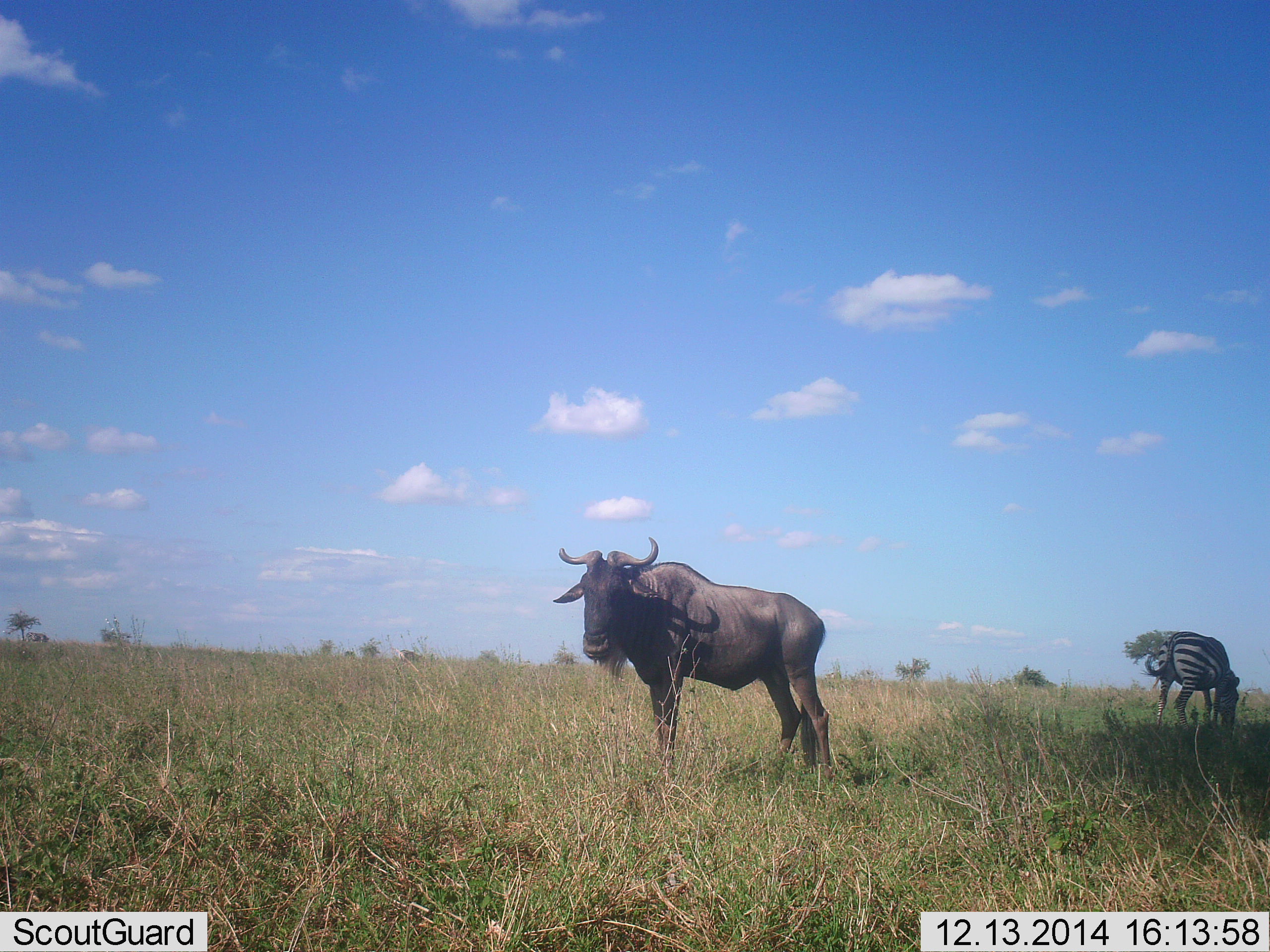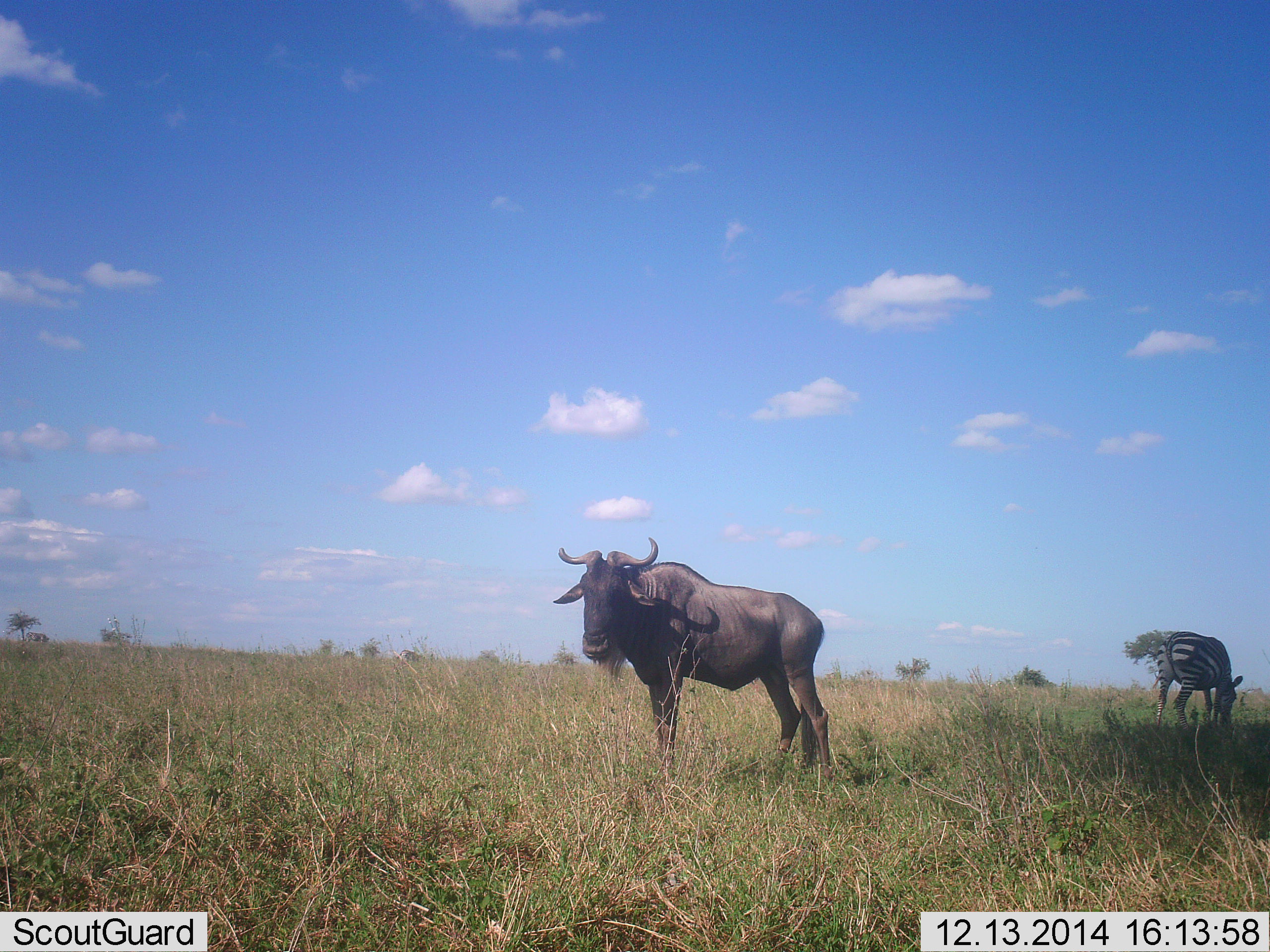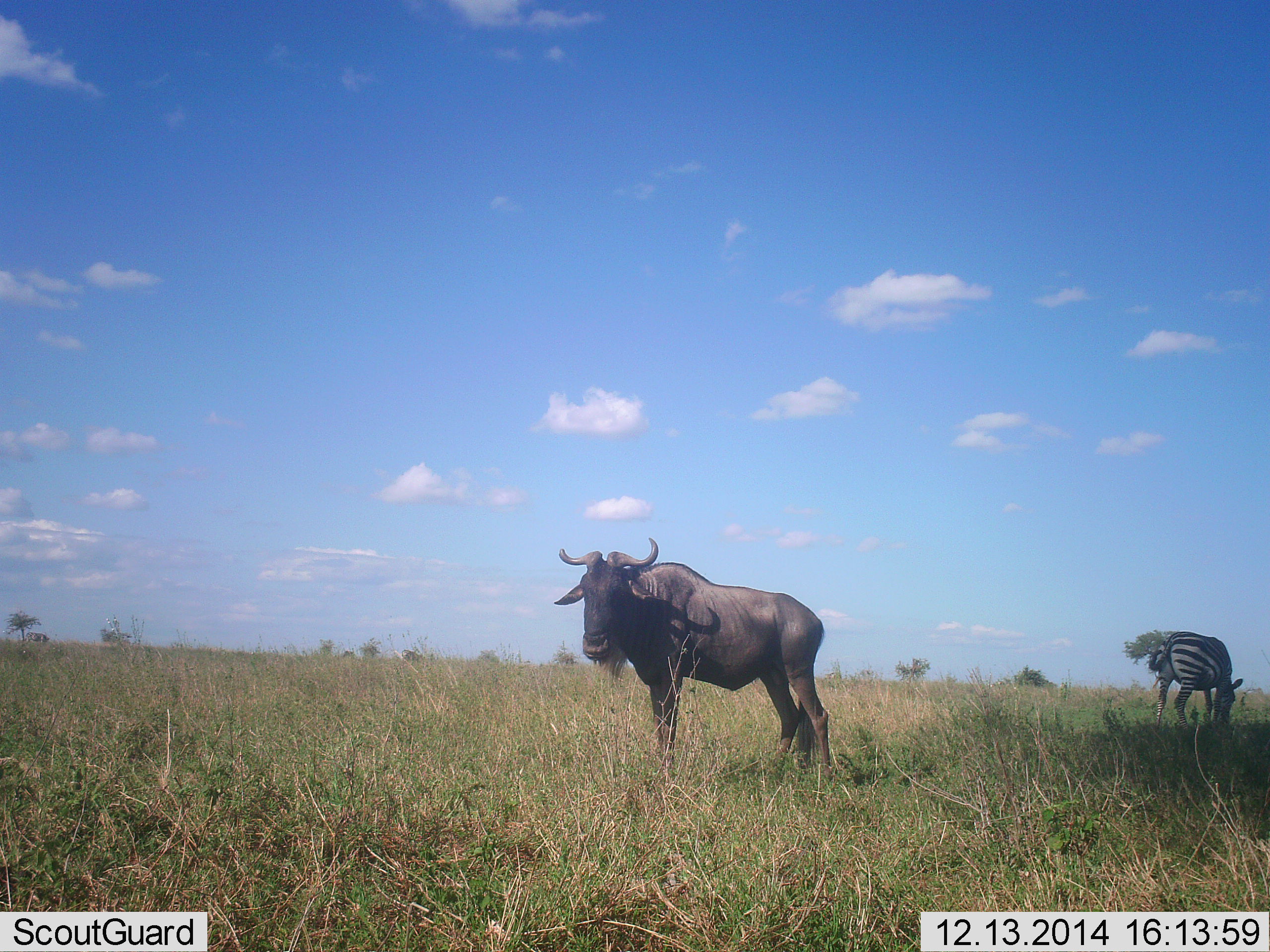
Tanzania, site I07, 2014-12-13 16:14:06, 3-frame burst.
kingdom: Animalia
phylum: Chordata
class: Mammalia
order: Artiodactyla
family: Bovidae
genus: Connochaetes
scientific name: Connochaetes taurinus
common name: blue wildebeest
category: wildebeest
Wildebeest (blue wildebeest) (Connochaetes taurinus), count 1. Behavior (volunteer vote fractions): standing 100%, resting 0%, moving 0%, interacting 0%. Young present (vote fraction): 0%. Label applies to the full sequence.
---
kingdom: Animalia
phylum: Chordata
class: Mammalia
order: Perissodactyla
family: Equidae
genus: Equus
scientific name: Equus quagga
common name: plains zebra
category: zebra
Zebra (plains zebra) (Equus quagga), count 1. Behavior (volunteer vote fractions): standing 40%, resting 0%, moving 0%, interacting 0%. Young present (vote fraction): 0%. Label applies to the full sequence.